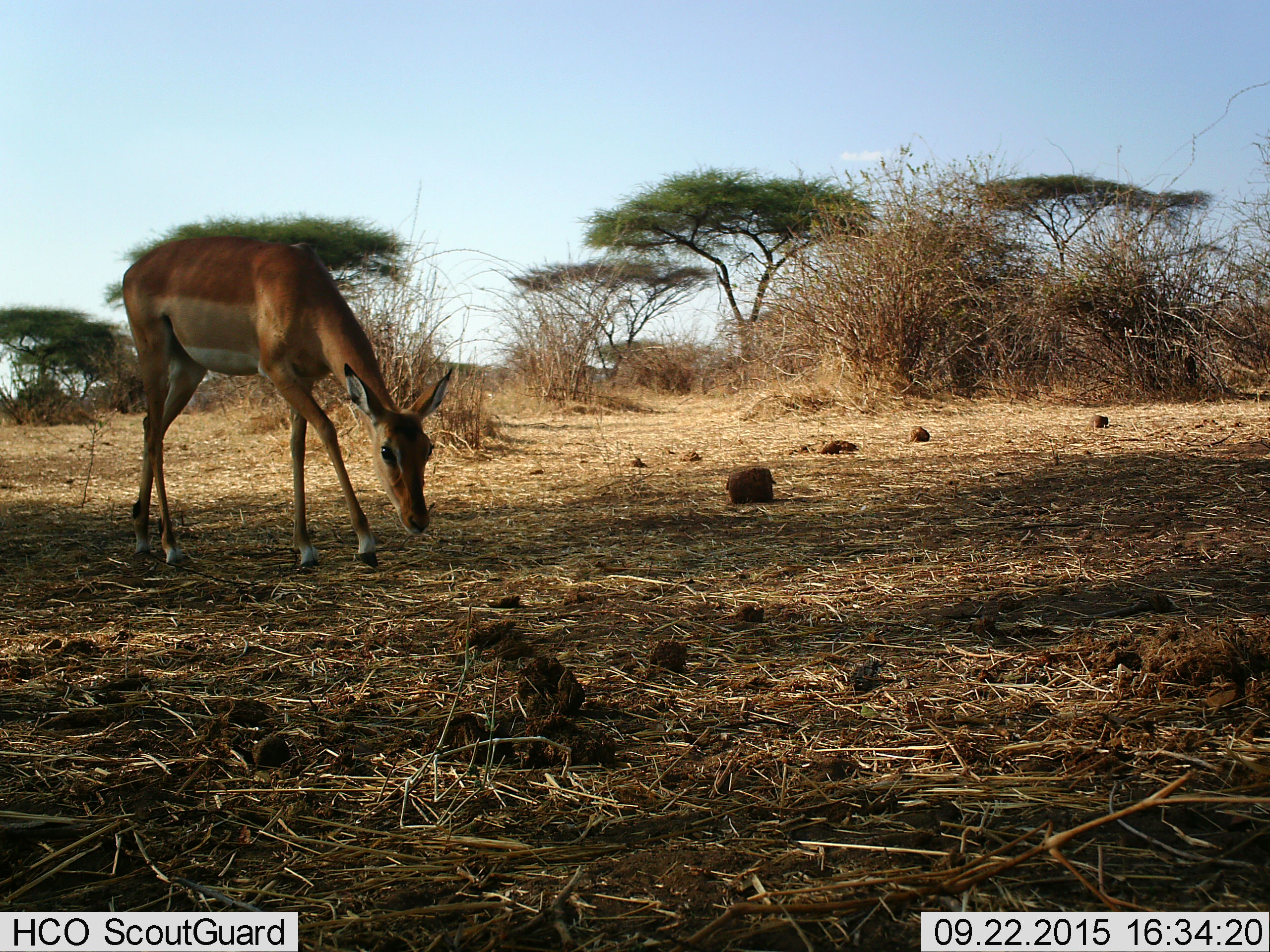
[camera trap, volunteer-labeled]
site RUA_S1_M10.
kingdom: Animalia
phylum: Chordata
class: Mammalia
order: Artiodactyla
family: Bovidae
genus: Aepyceros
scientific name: Aepyceros melampus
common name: impala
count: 1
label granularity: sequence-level